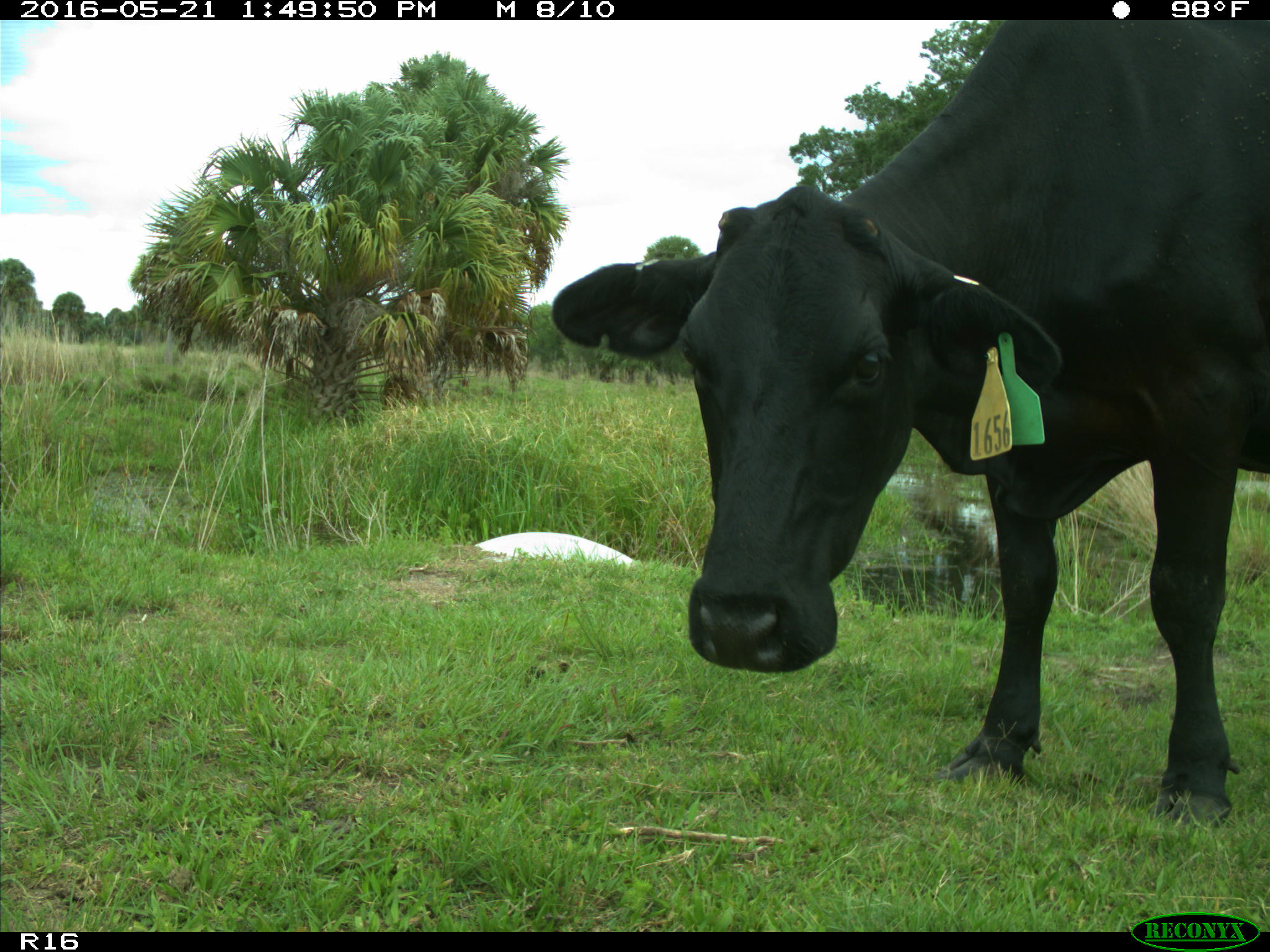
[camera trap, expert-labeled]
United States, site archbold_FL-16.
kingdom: Animalia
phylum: Chordata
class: Mammalia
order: Artiodactyla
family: Bovidae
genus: Bos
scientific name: Bos taurus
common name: domestic cow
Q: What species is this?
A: Bos taurus (domestic cow).